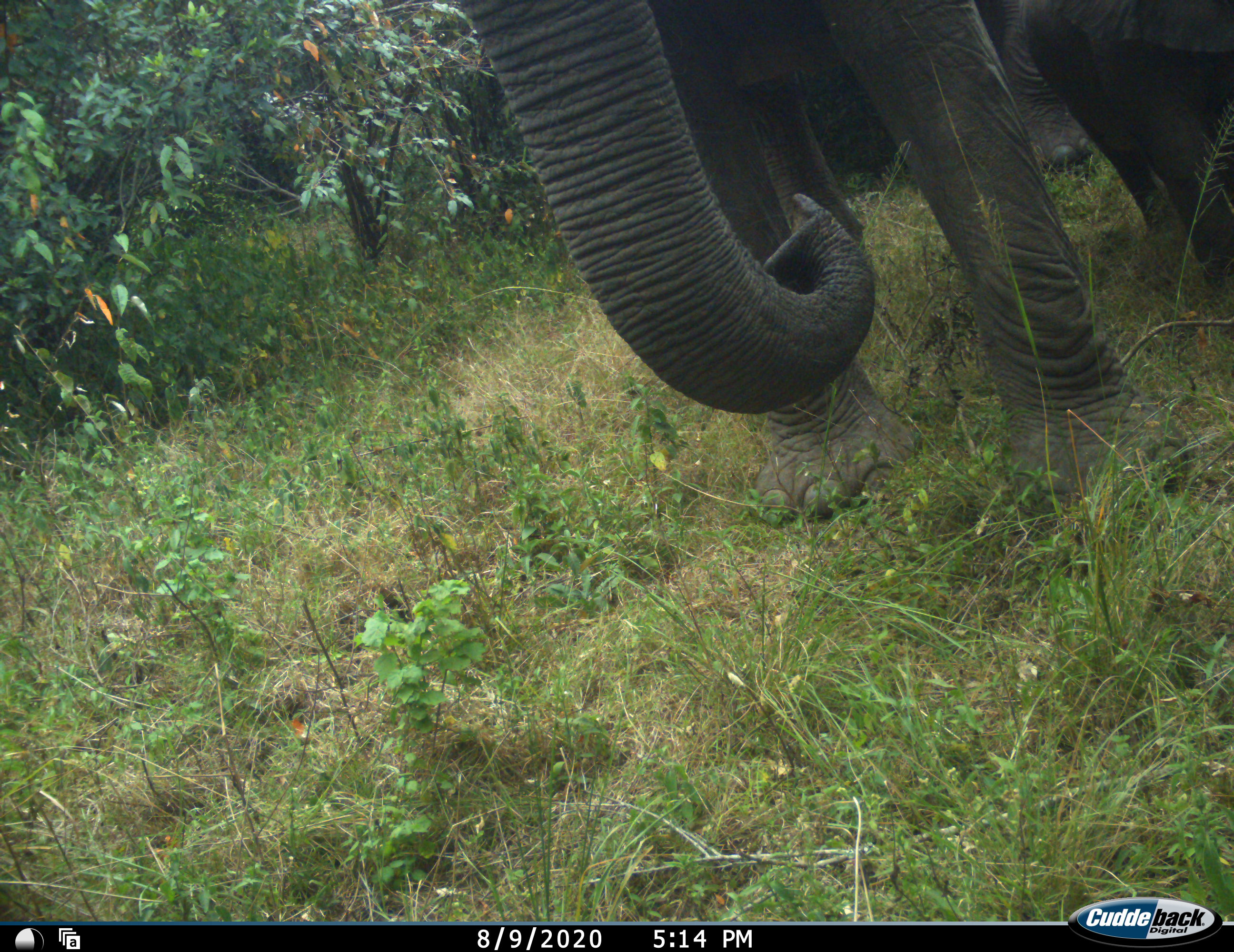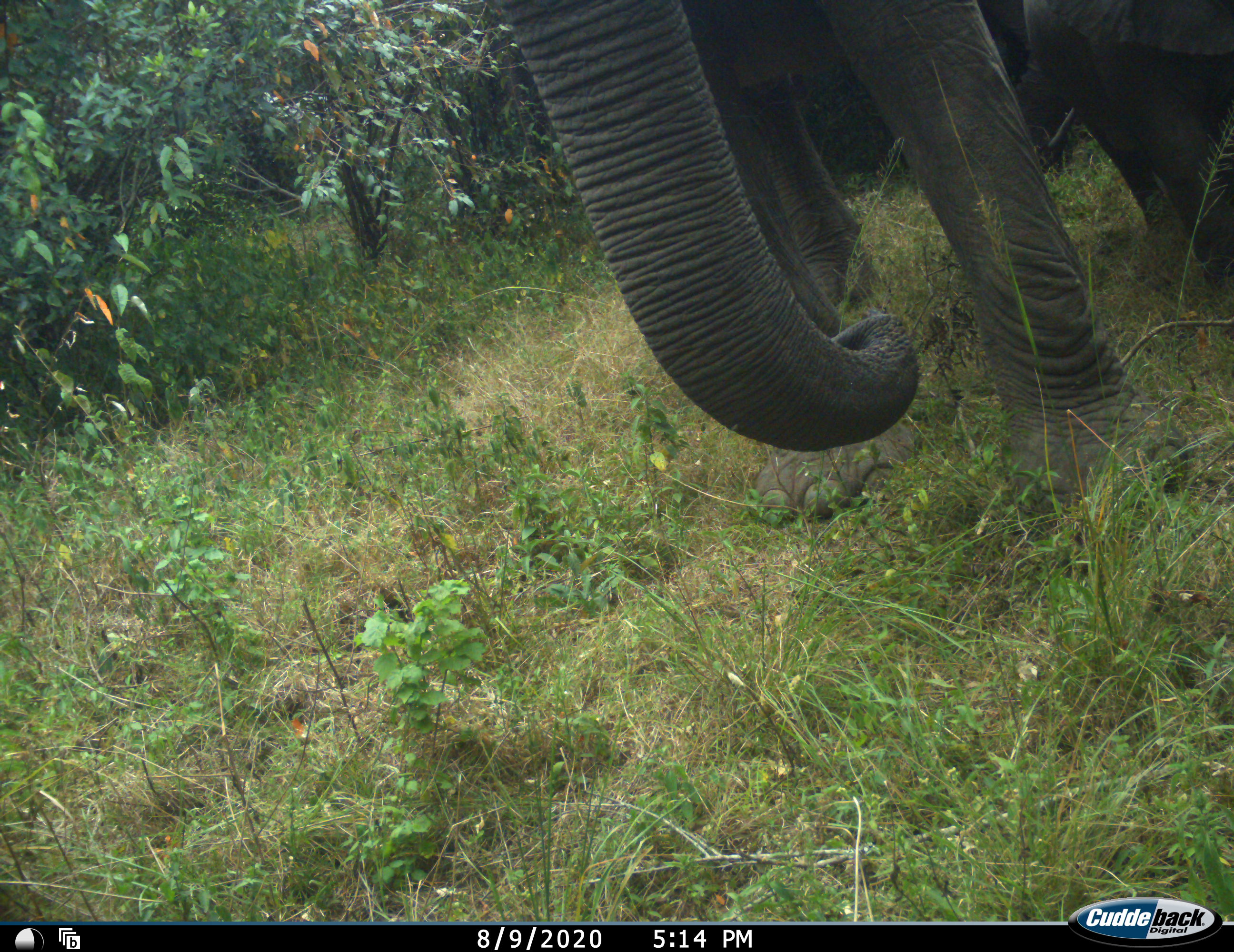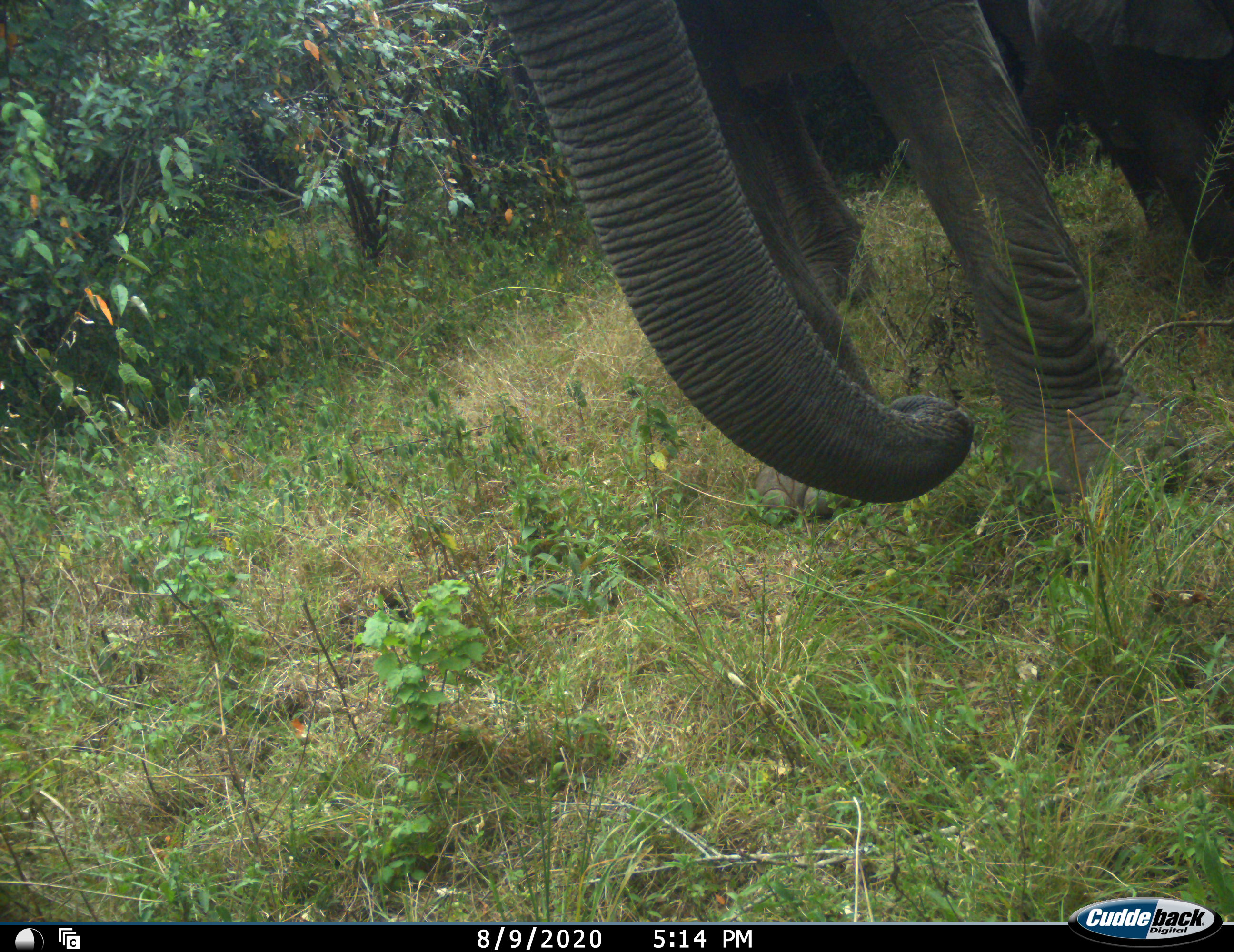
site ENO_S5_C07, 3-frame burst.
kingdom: Animalia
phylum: Chordata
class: Mammalia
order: Proboscidea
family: Elephantidae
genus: Loxodonta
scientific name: Loxodonta africana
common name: african bush elephant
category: elephant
Elephant (african bush elephant) (Loxodonta africana), count 2. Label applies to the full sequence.